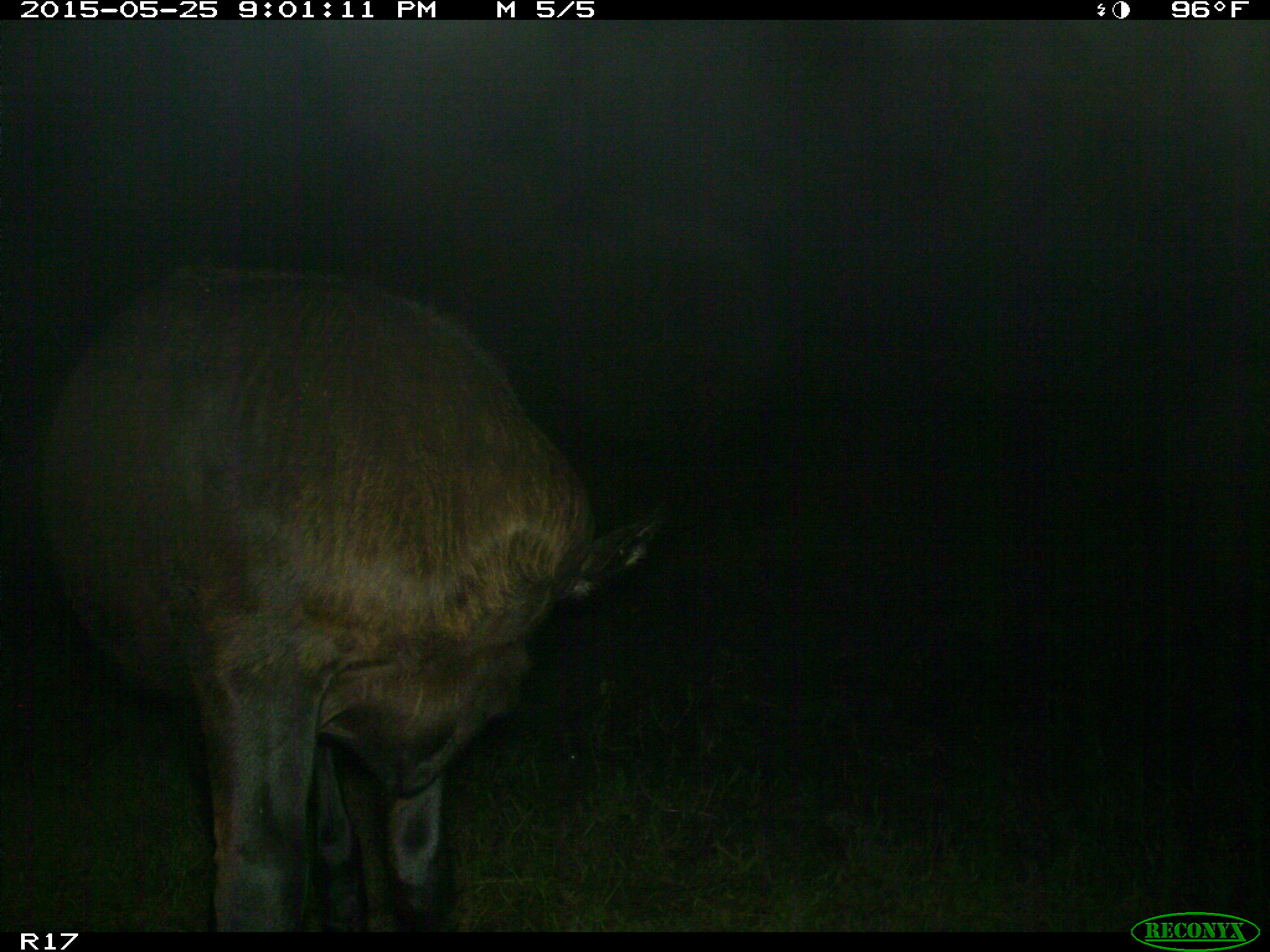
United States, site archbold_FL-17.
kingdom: Animalia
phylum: Chordata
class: Mammalia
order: Artiodactyla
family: Bovidae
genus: Bos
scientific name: Bos taurus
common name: domestic cow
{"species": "Bos taurus (domestic cow)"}